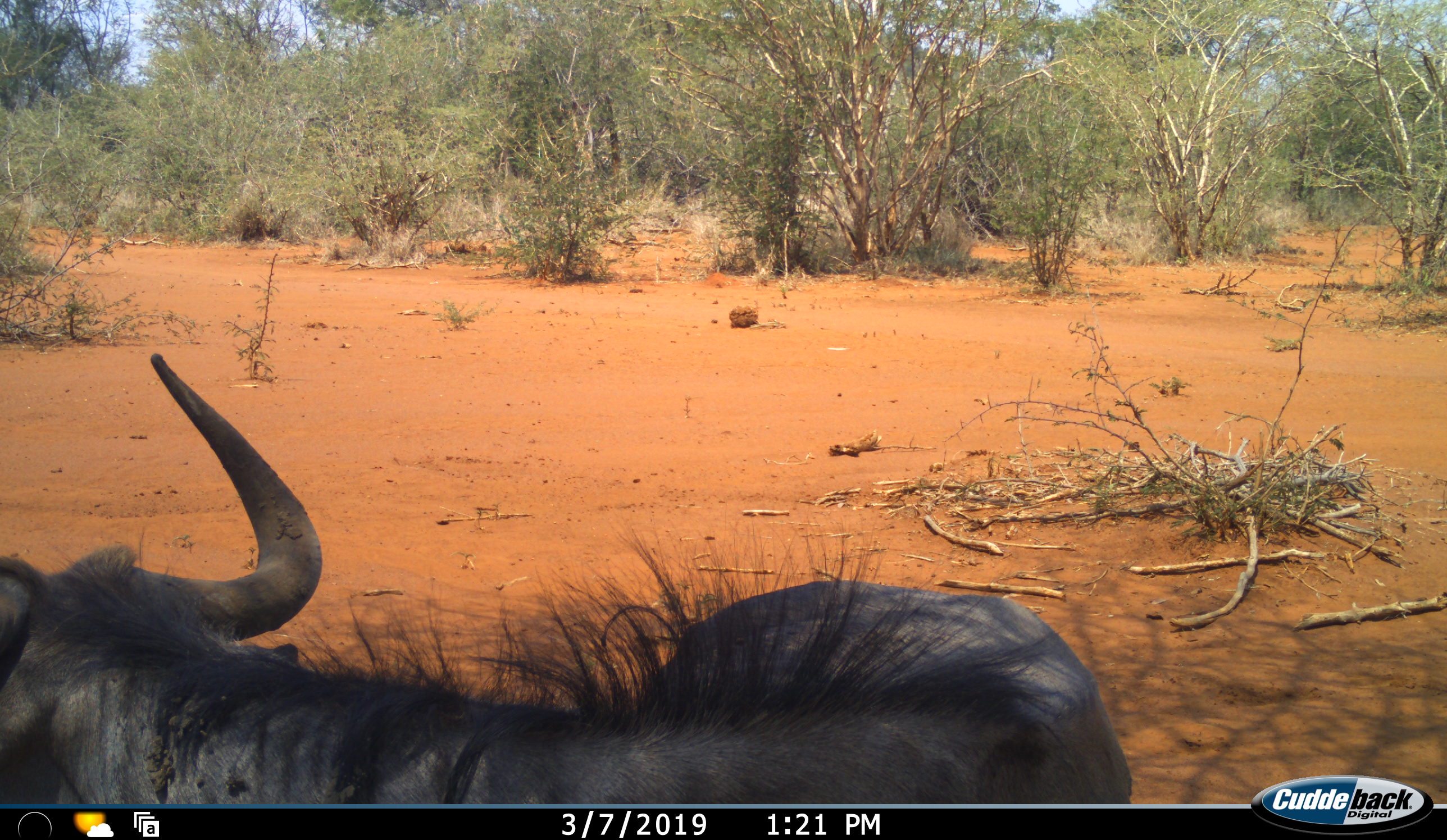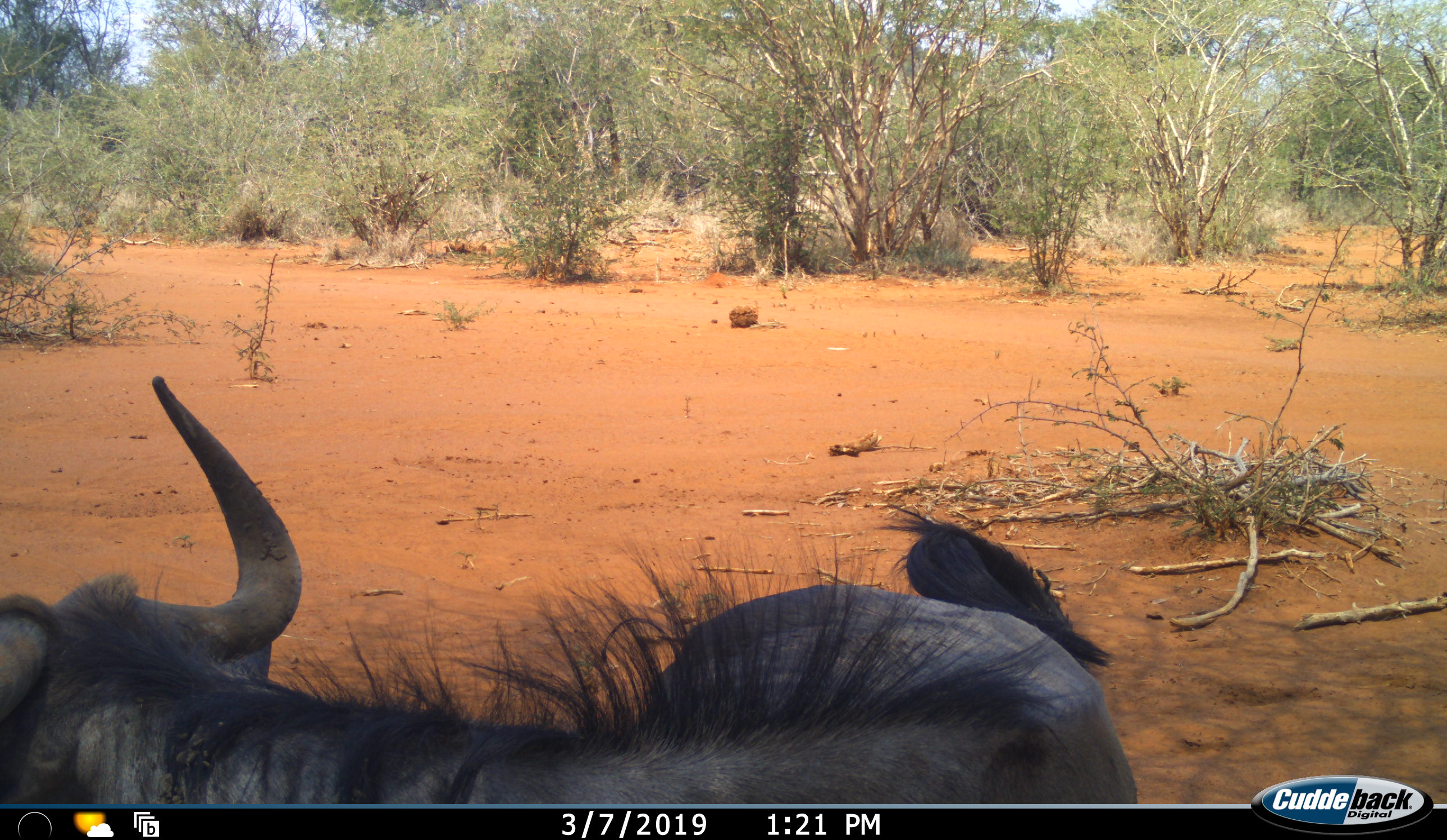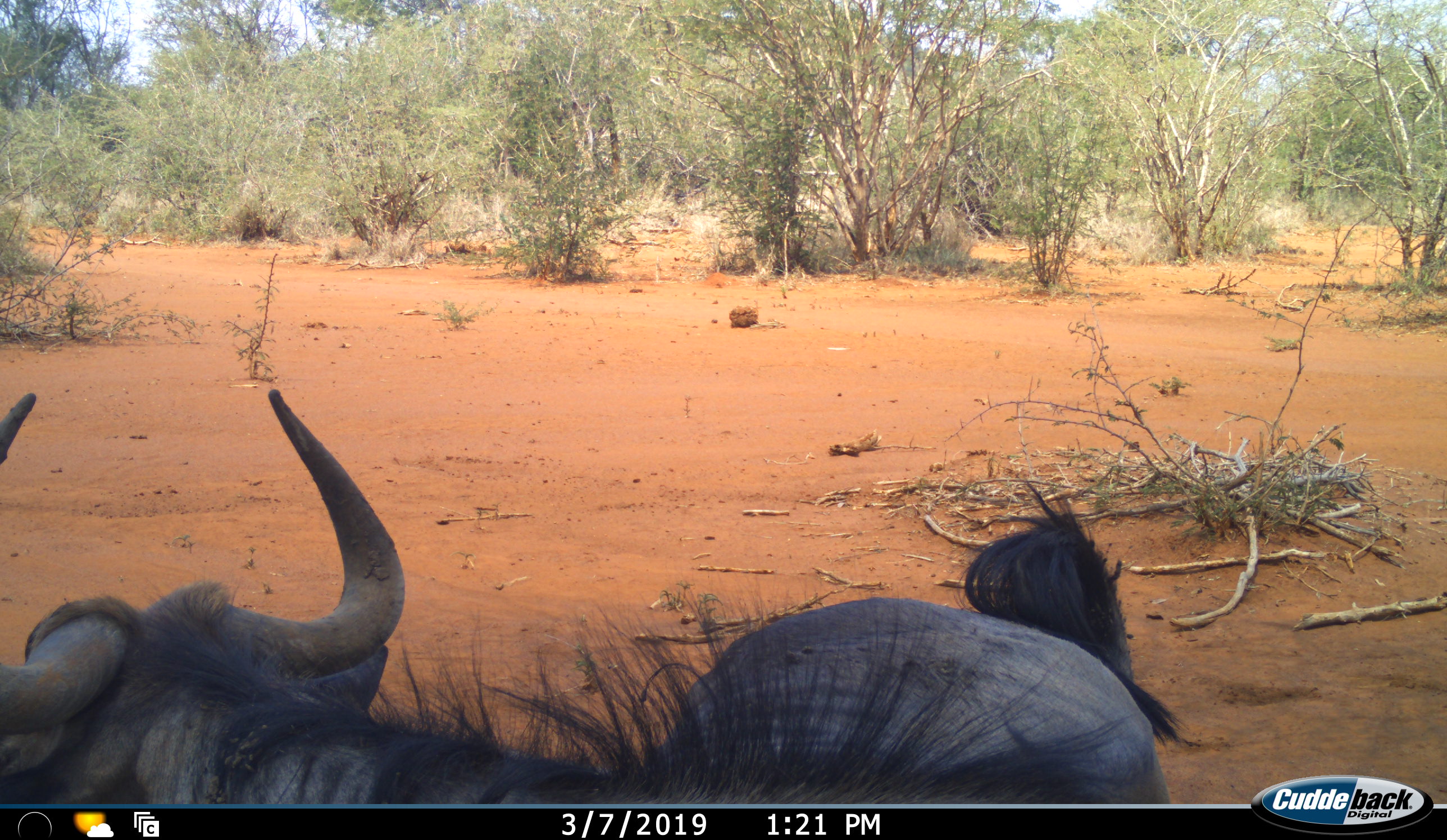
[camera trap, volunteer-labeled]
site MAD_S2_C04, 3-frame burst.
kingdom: Animalia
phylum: Chordata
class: Mammalia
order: Artiodactyla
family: Bovidae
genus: Connochaetes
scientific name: Connochaetes taurinus taurinus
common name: blue wildebeest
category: wildebeestblue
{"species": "wildebeestblue (blue wildebeest) (Connochaetes taurinus taurinus)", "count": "1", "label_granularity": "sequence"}